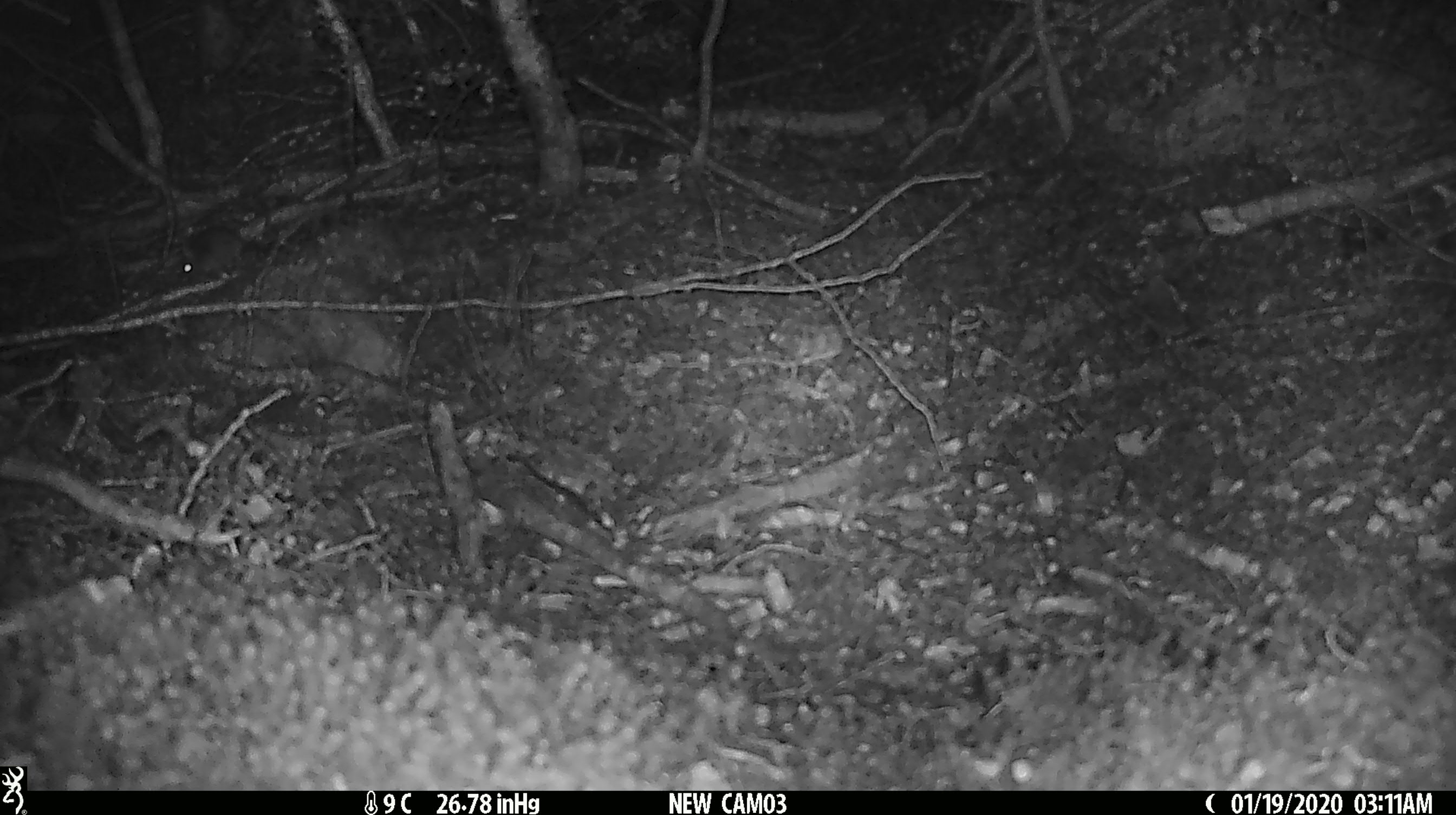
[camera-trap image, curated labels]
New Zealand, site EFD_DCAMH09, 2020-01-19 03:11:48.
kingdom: Animalia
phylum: Chordata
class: Mammalia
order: Rodentia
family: Muridae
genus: Mus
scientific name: Mus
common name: mouse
Mouse (Mus).